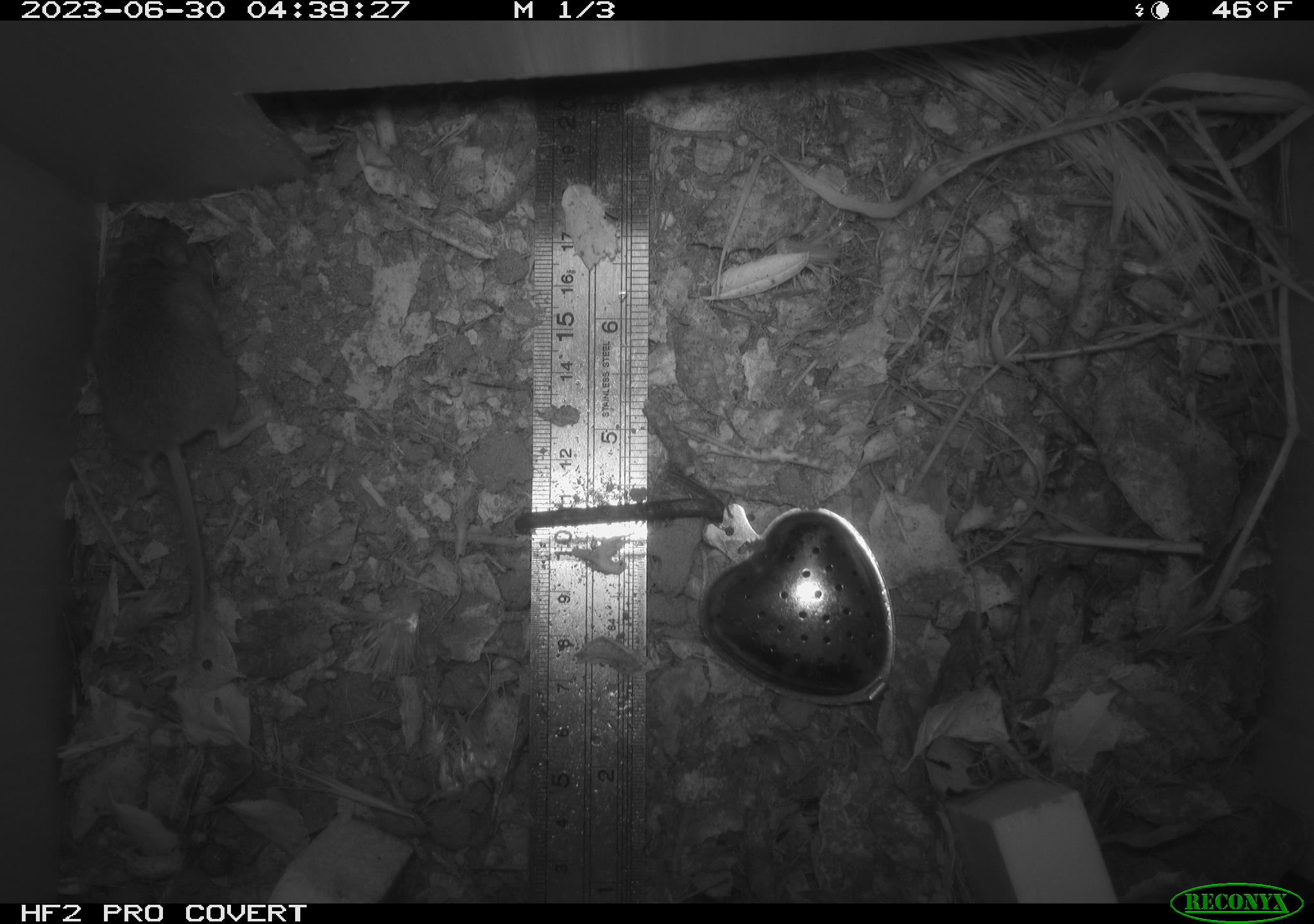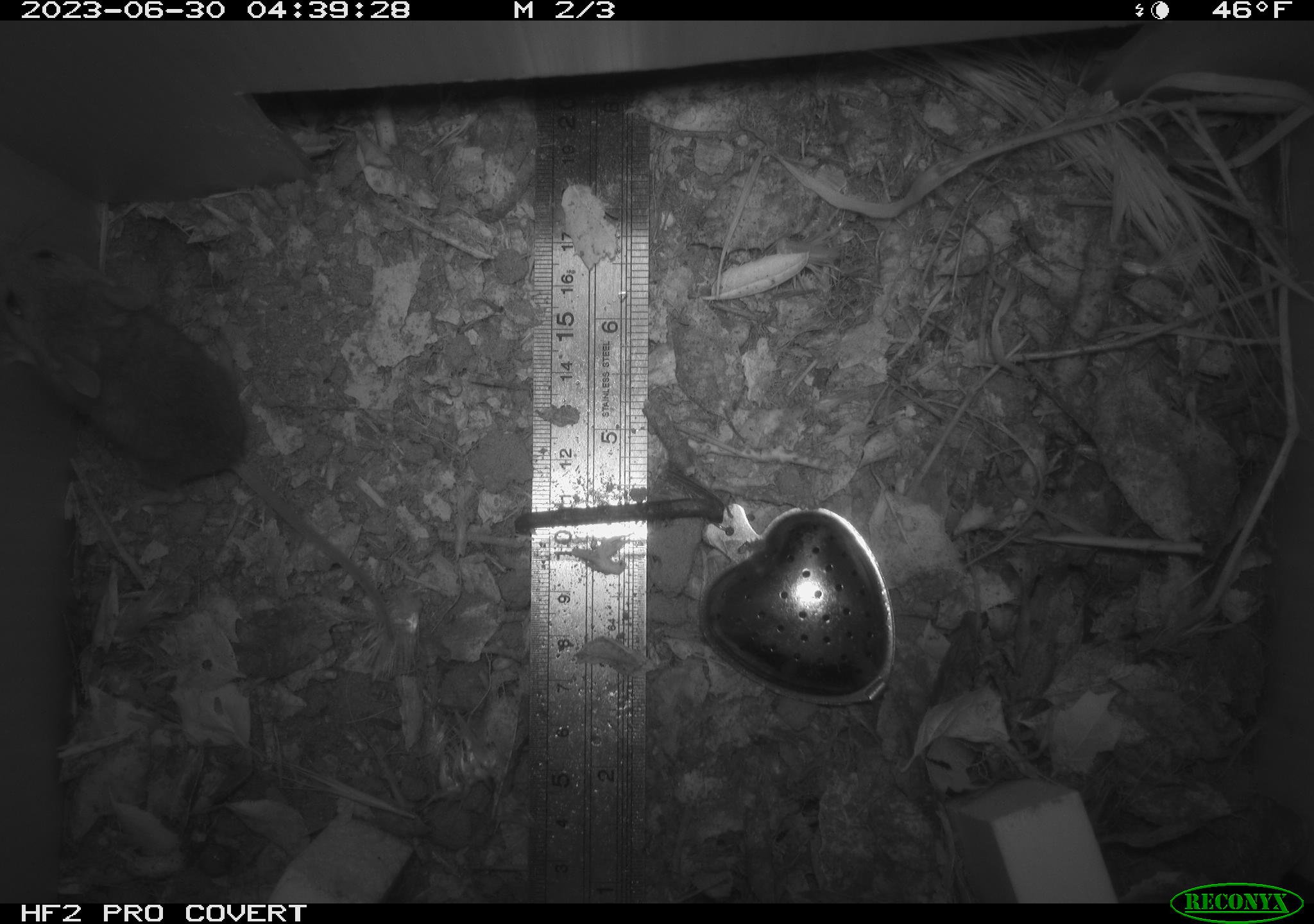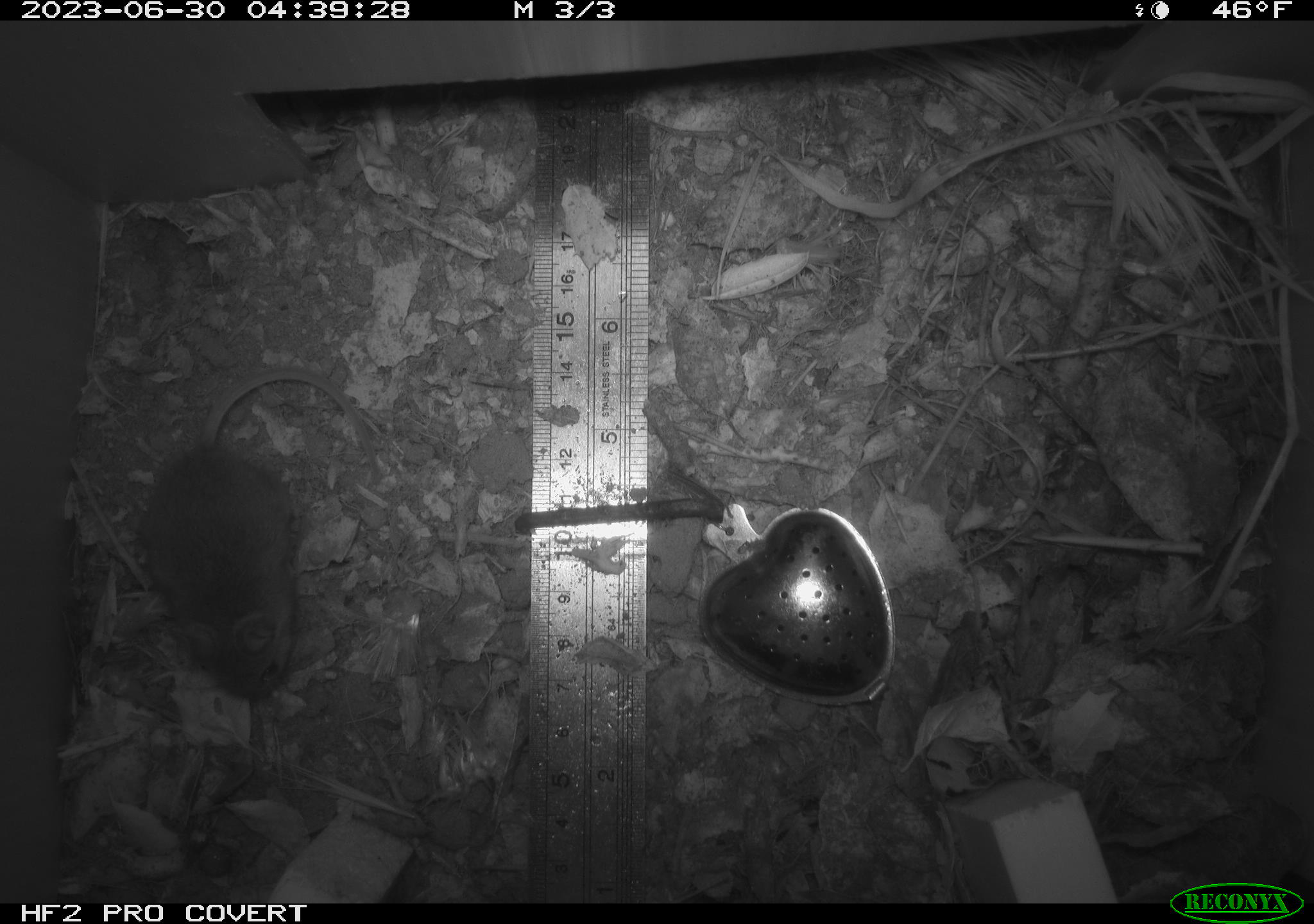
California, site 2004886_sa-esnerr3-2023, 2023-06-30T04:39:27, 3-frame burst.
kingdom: Animalia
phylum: Chordata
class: Mammalia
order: Rodentia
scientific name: Rodentia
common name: mouse species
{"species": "mouse species (Rodentia)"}